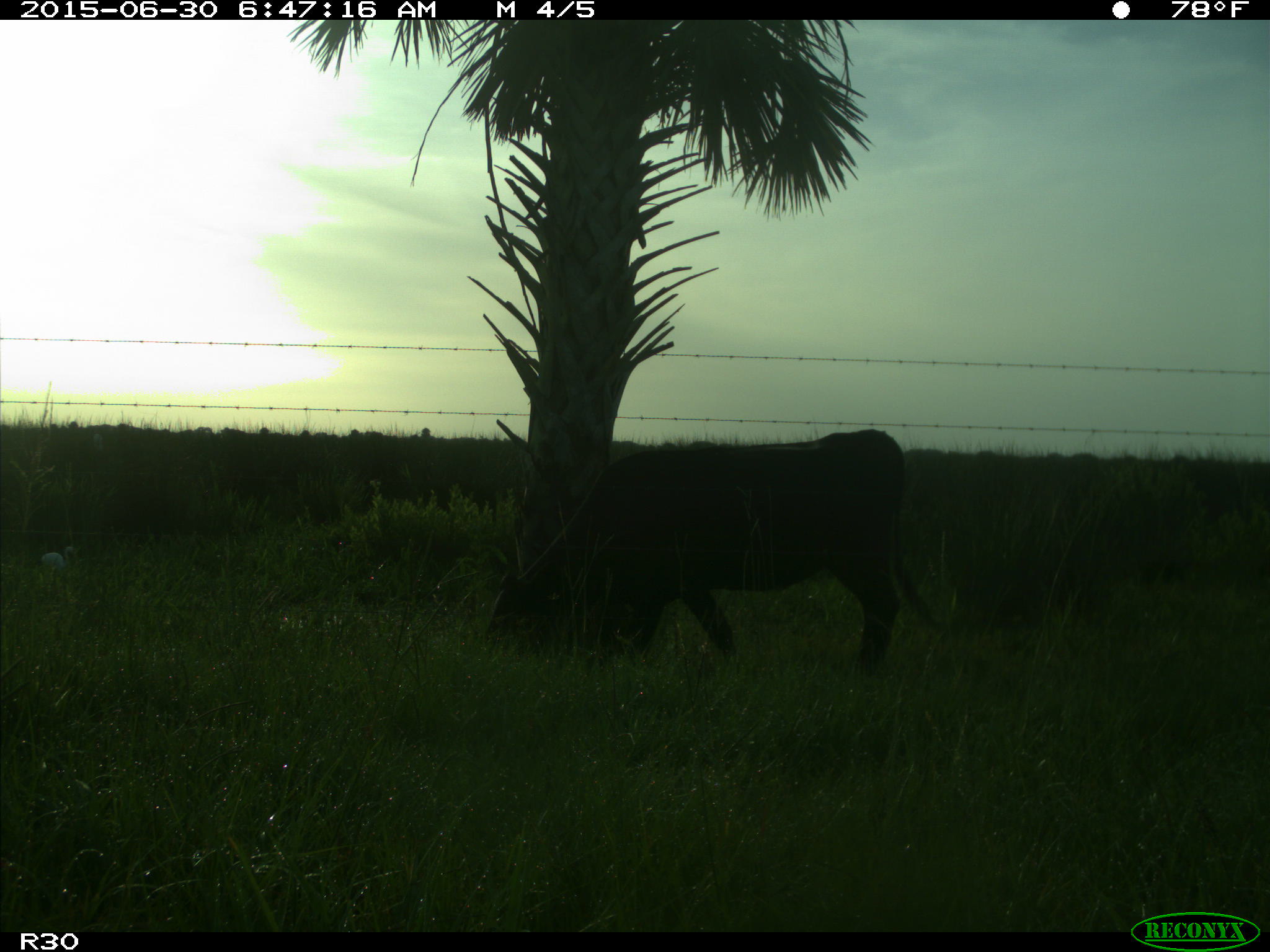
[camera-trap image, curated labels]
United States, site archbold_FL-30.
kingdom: Animalia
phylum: Chordata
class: Mammalia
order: Artiodactyla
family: Bovidae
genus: Bos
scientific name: Bos taurus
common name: domestic cow